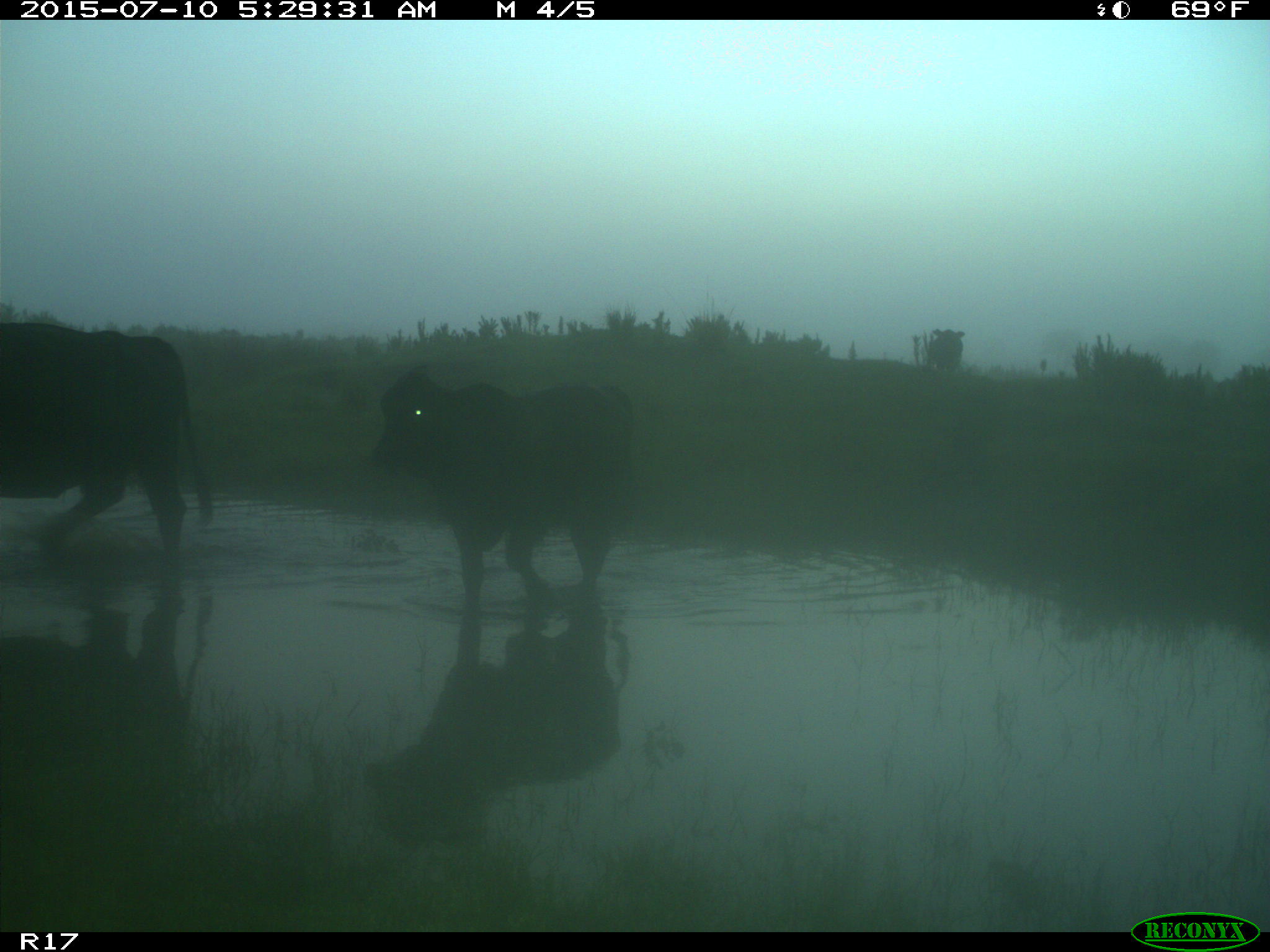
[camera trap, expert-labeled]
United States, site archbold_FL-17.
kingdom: Animalia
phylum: Chordata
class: Mammalia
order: Artiodactyla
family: Bovidae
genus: Bos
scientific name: Bos taurus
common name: domestic cow